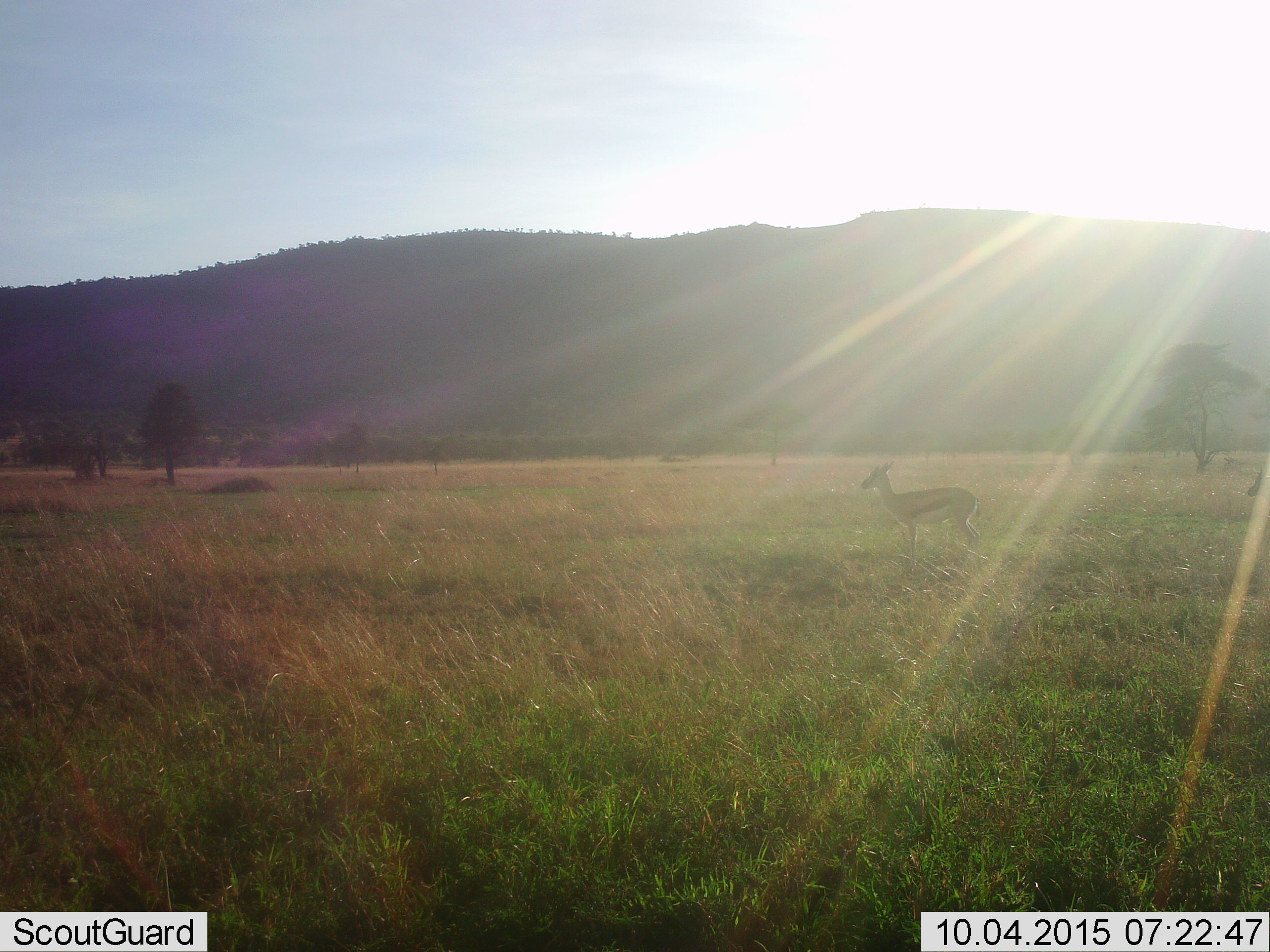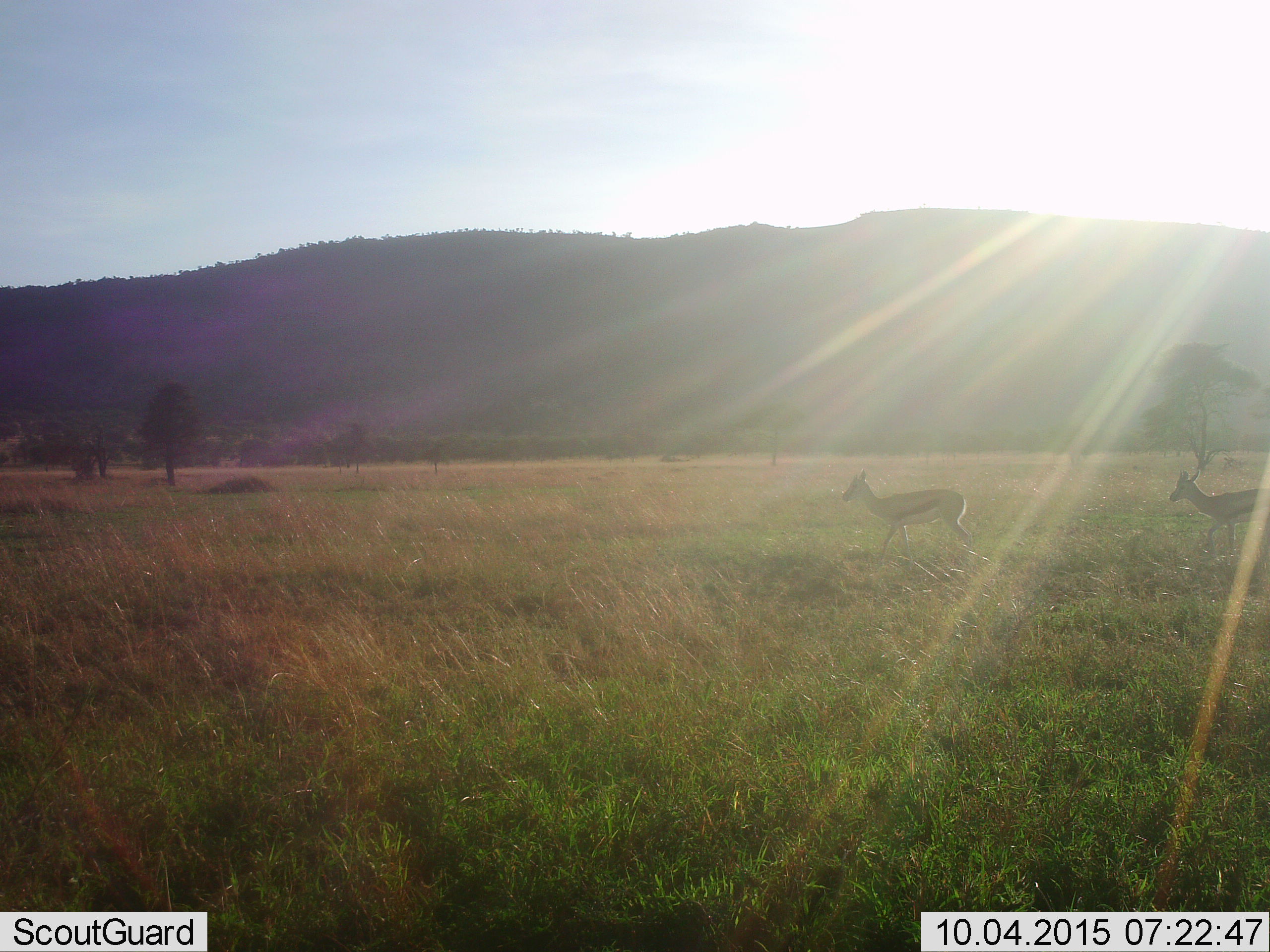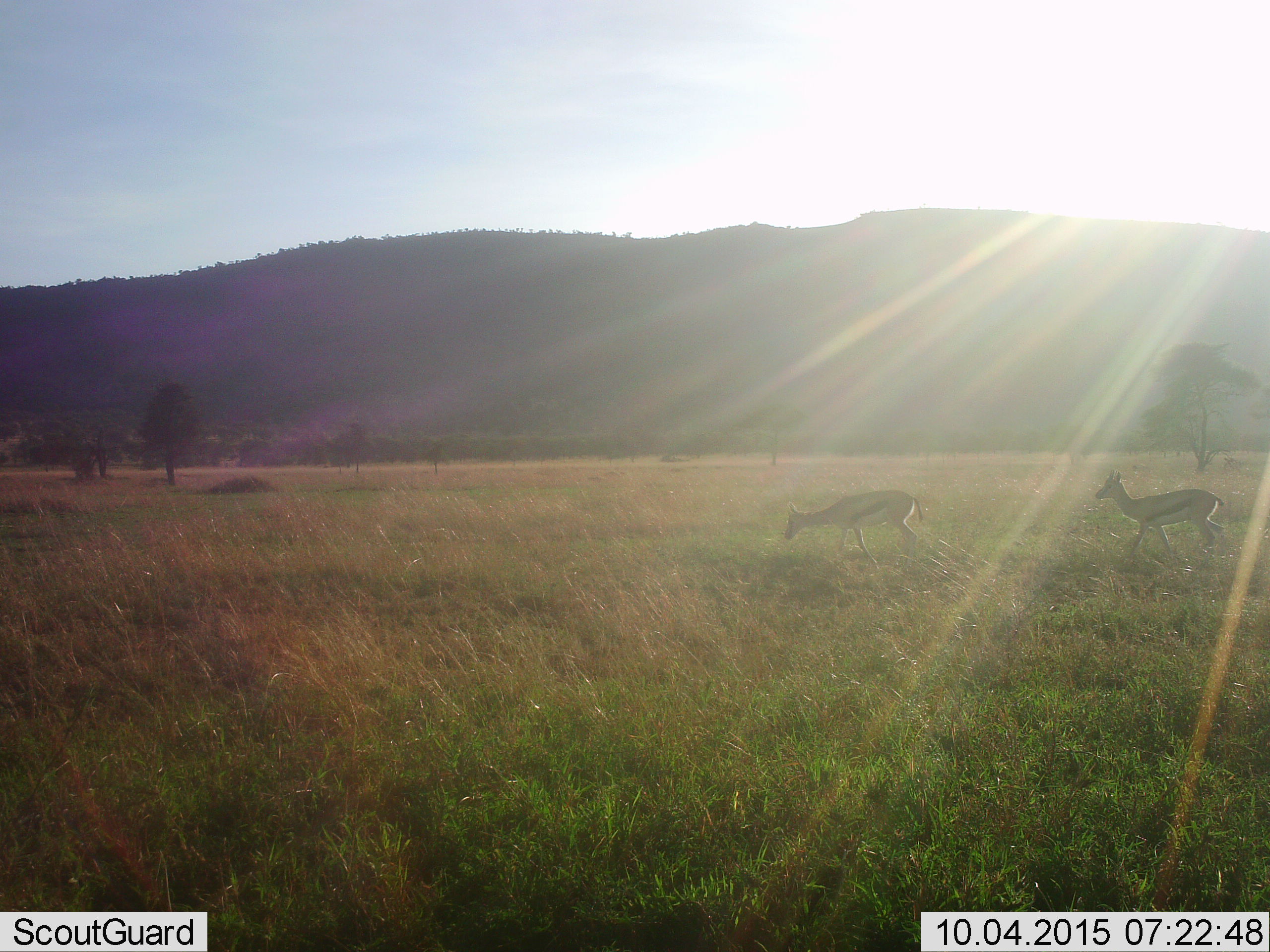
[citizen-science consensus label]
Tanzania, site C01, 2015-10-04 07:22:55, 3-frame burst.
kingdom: Animalia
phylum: Chordata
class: Mammalia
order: Artiodactyla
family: Bovidae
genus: Eudorcas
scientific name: Eudorcas thomsonii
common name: thomson's gazelle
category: gazellethomsons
Gazellethomsons (thomson's gazelle) (Eudorcas thomsonii), count 2. Behavior (volunteer vote fractions): standing 32%, resting 0%, moving 68%, interacting 0%. Young present (vote fraction): 5%. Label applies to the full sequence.